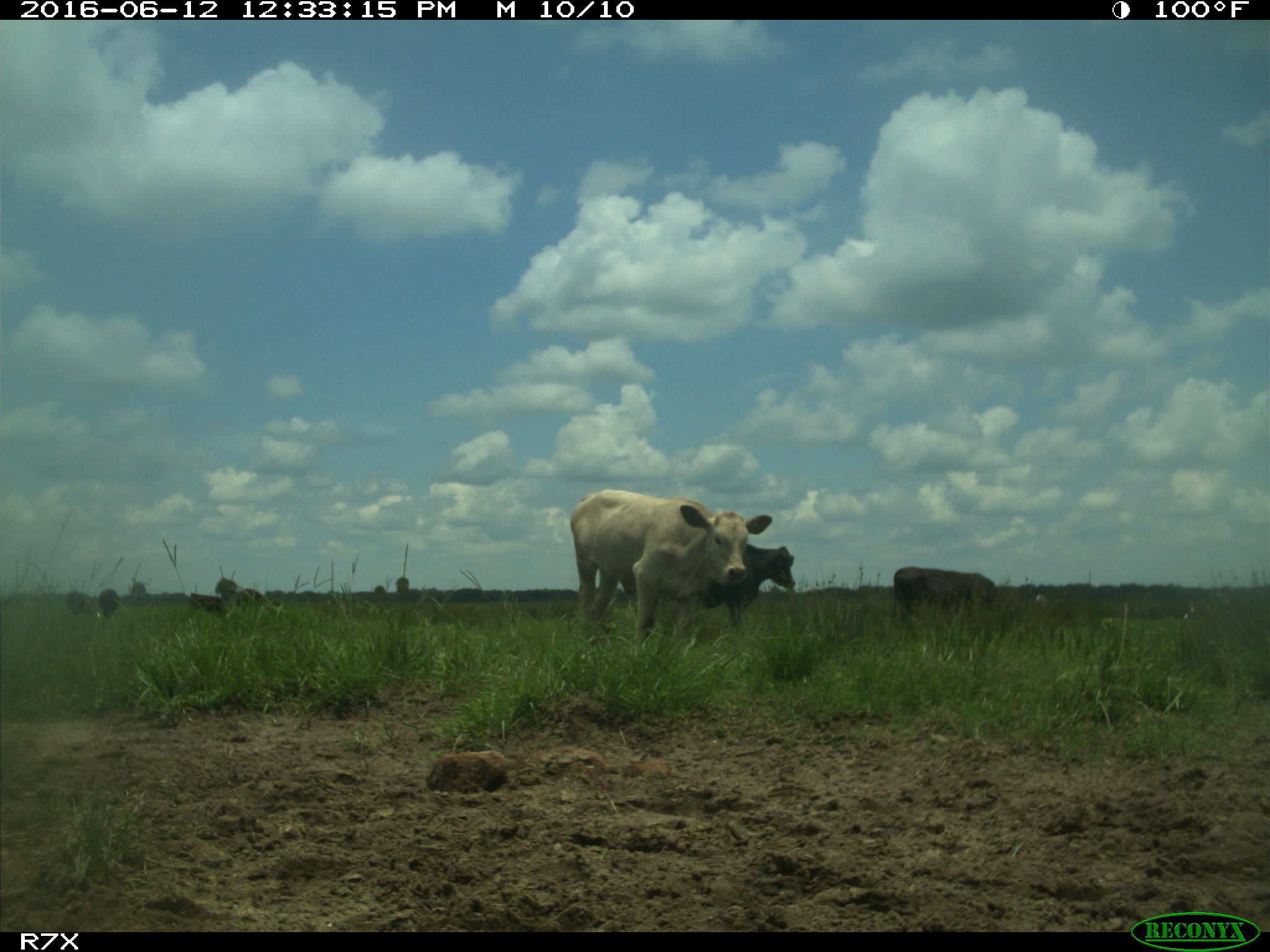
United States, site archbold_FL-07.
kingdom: Animalia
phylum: Chordata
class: Mammalia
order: Artiodactyla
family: Bovidae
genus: Bos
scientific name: Bos taurus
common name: domestic cow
Bos taurus (domestic cow).